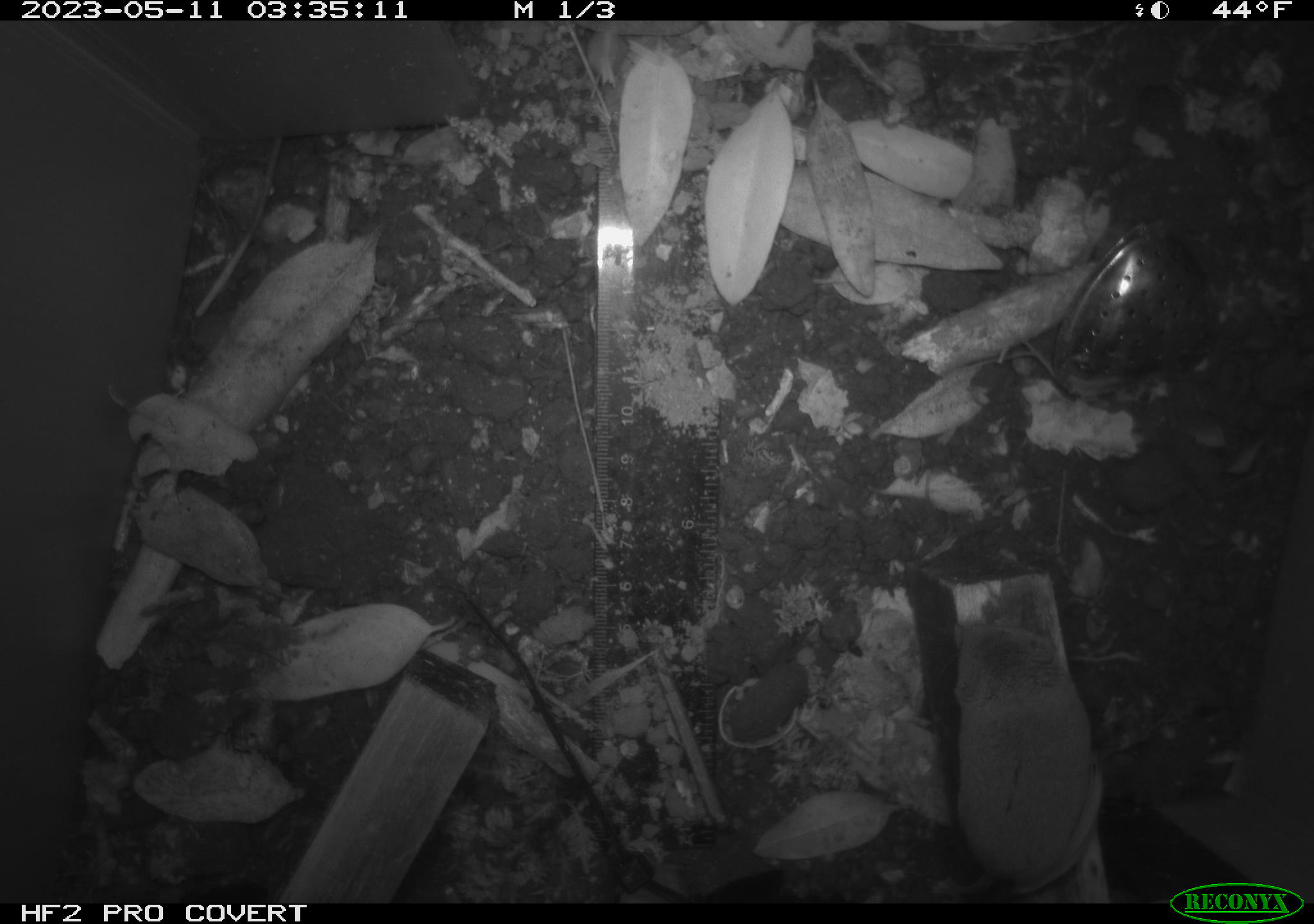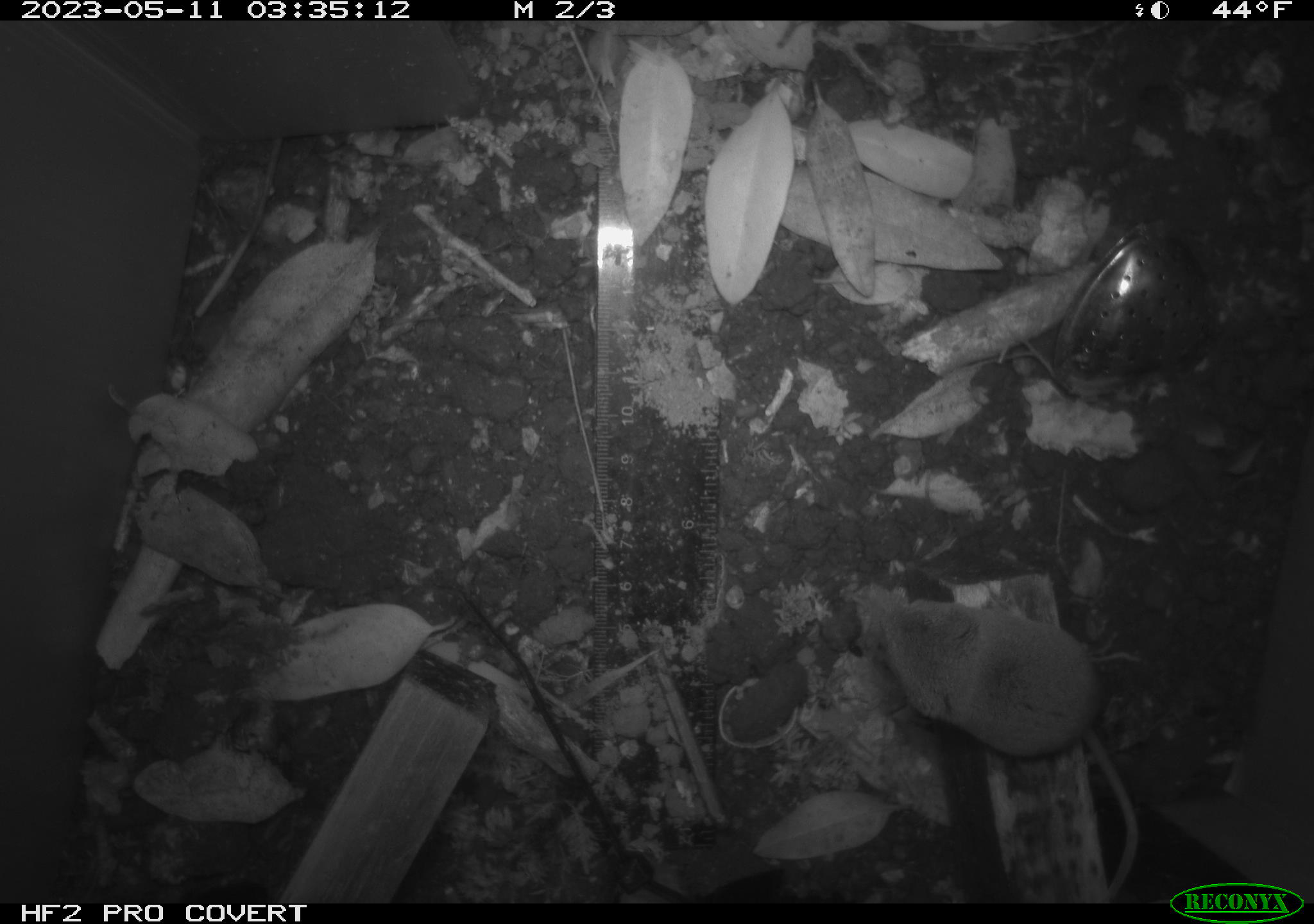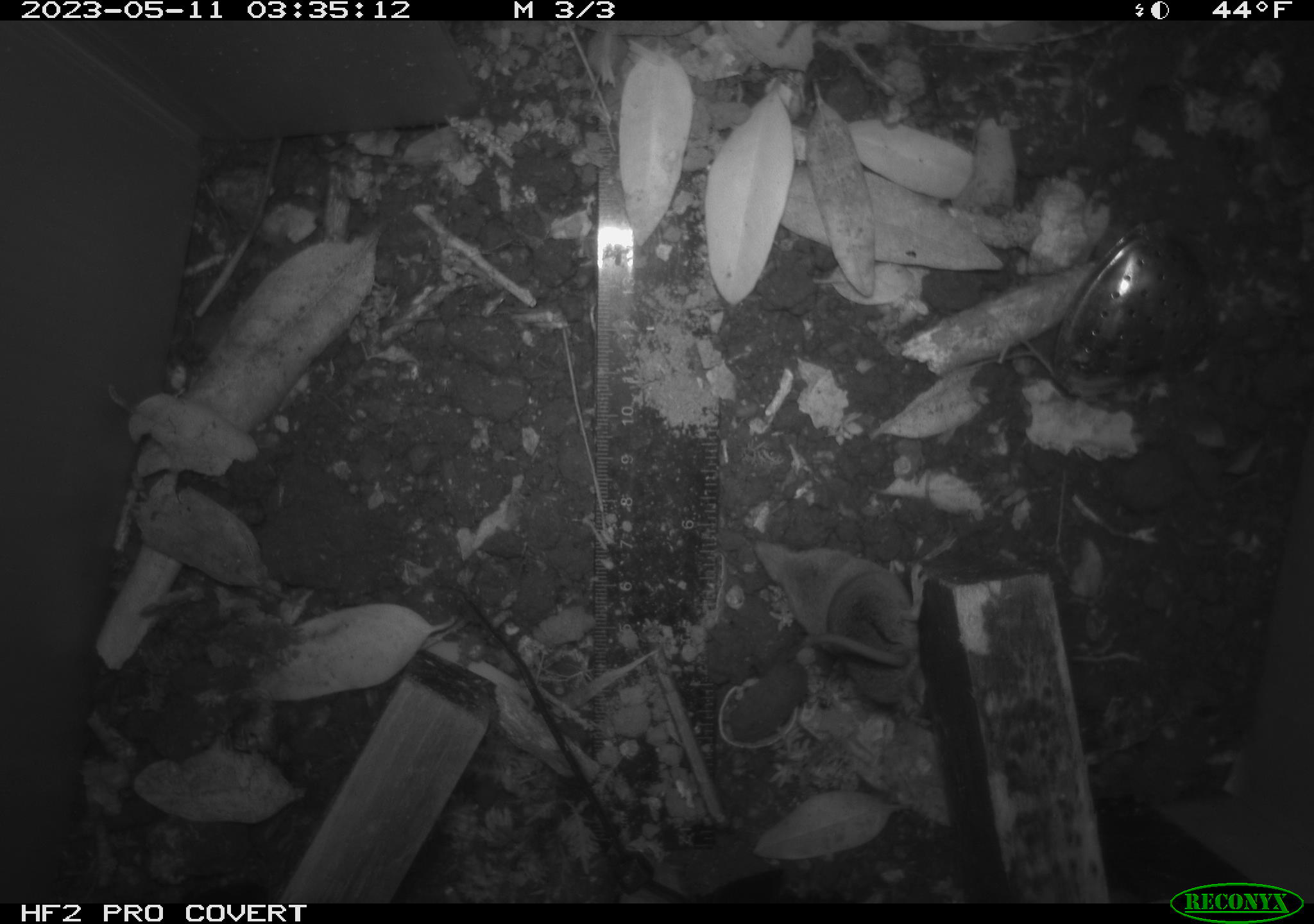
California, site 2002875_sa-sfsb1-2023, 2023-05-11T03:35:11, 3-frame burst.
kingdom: Animalia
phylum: Chordata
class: Mammalia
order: Eulipotyphla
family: Soricidae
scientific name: Soricidae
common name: shrews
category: soricidae family